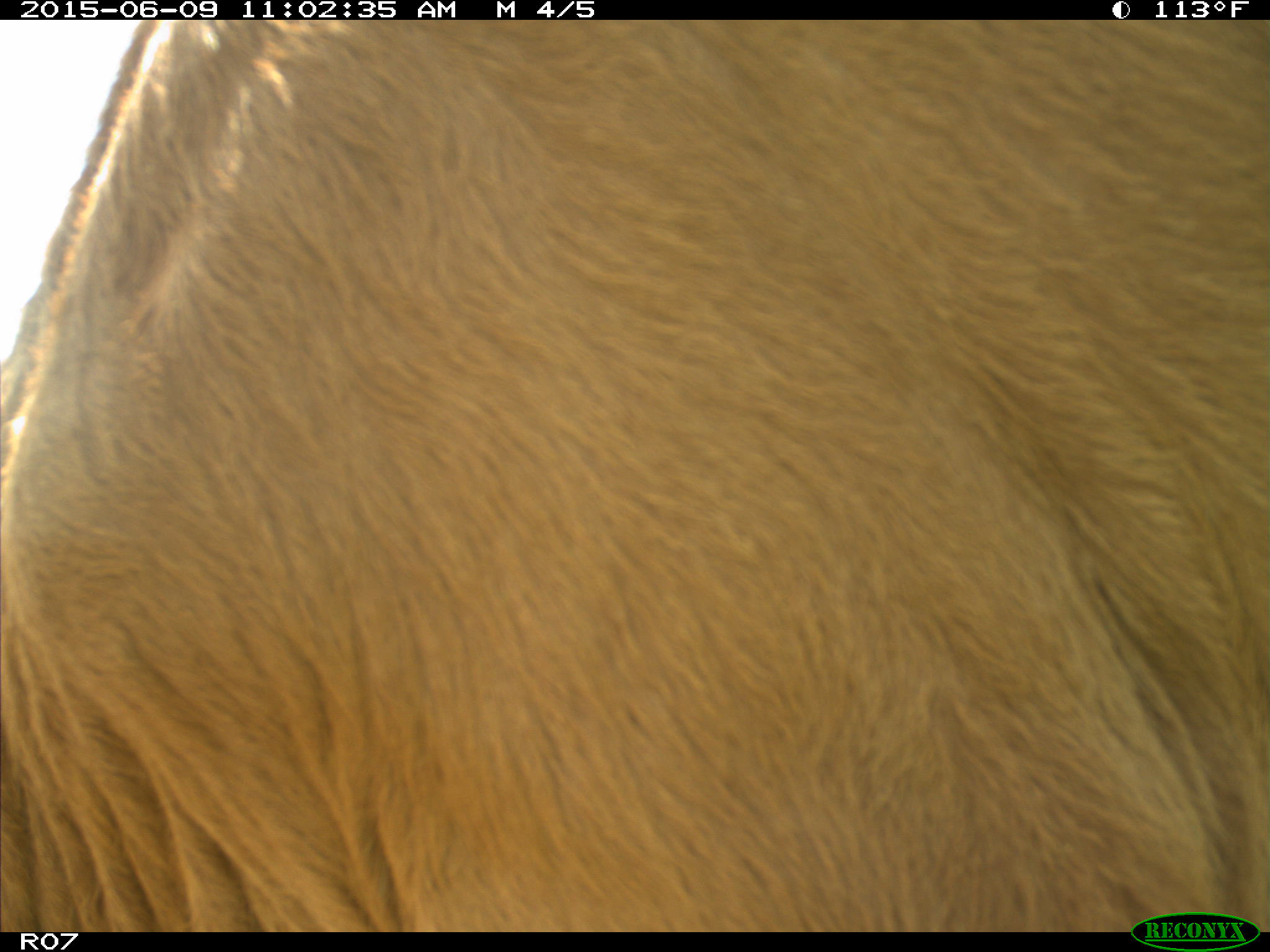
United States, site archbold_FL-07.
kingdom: Animalia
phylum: Chordata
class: Mammalia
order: Artiodactyla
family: Bovidae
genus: Bos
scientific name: Bos taurus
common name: domestic cow